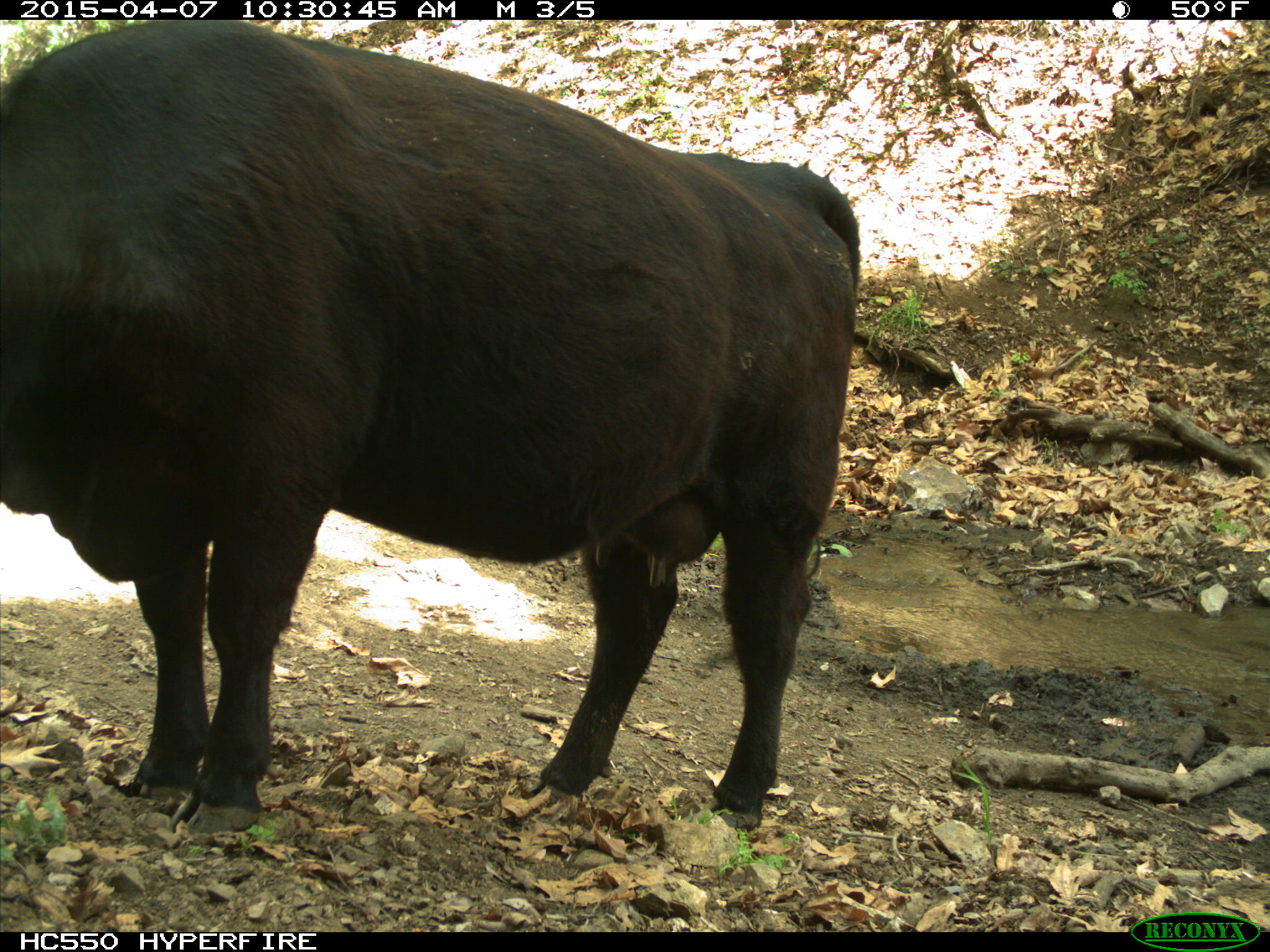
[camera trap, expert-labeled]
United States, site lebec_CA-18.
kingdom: Animalia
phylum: Chordata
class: Mammalia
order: Artiodactyla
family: Bovidae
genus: Bos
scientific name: Bos taurus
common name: domestic cow